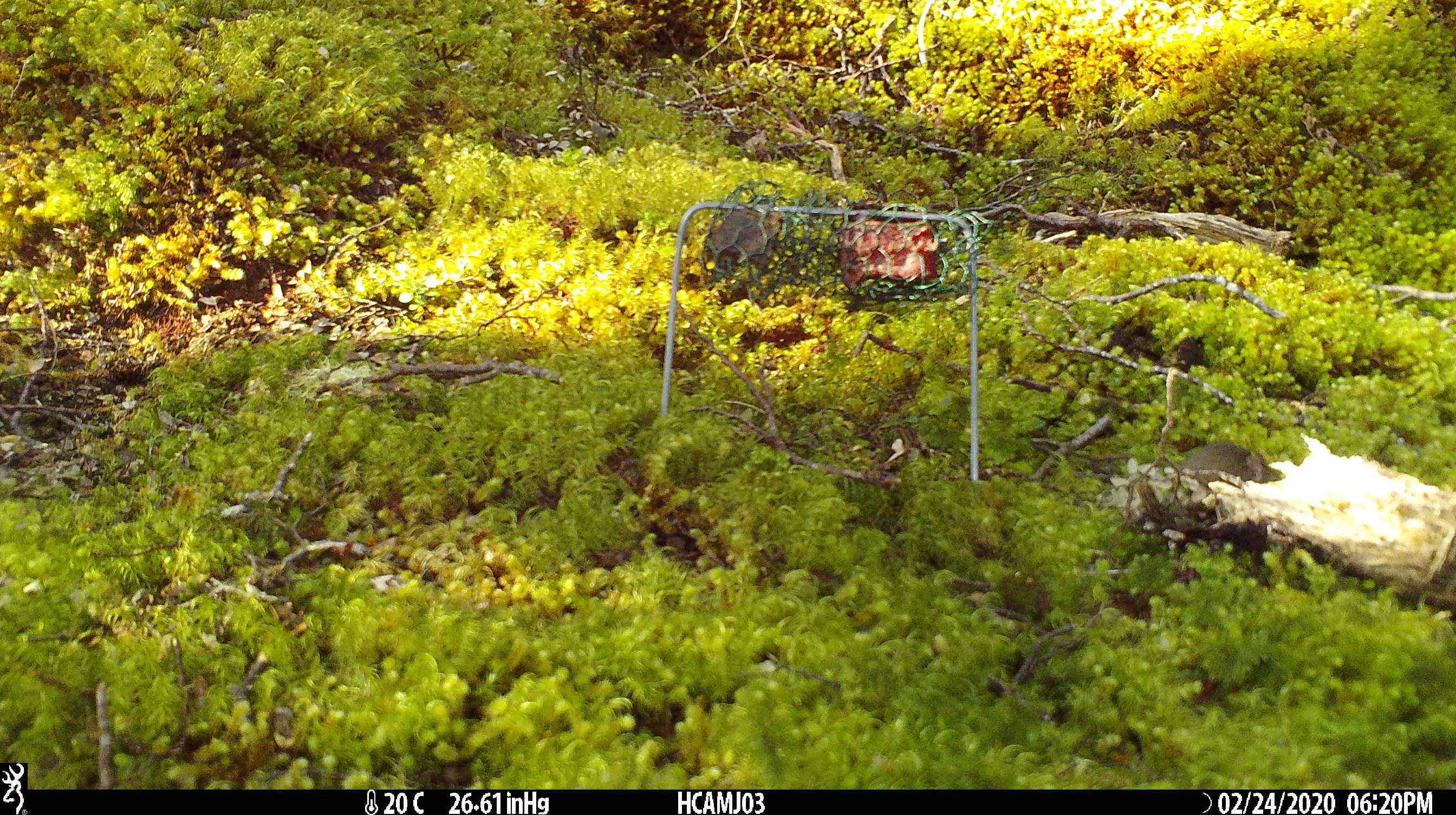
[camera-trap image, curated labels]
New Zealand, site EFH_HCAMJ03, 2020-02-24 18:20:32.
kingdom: Animalia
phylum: Chordata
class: Mammalia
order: Rodentia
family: Muridae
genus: Mus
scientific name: Mus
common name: mouse